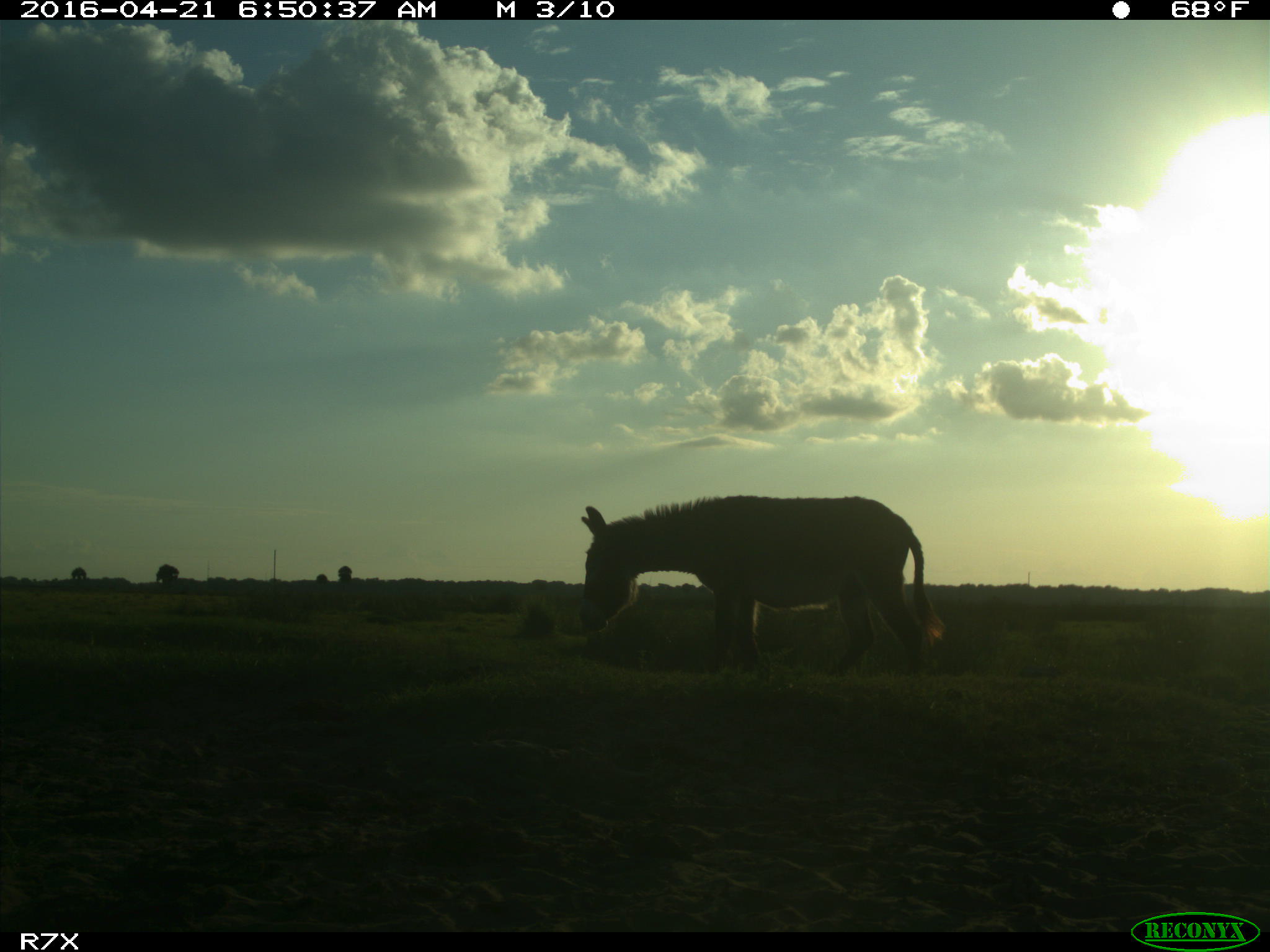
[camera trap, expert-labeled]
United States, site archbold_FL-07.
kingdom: Animalia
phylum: Chordata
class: Mammalia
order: Artiodactyla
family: Bovidae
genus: Bos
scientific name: Bos taurus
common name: domestic cow